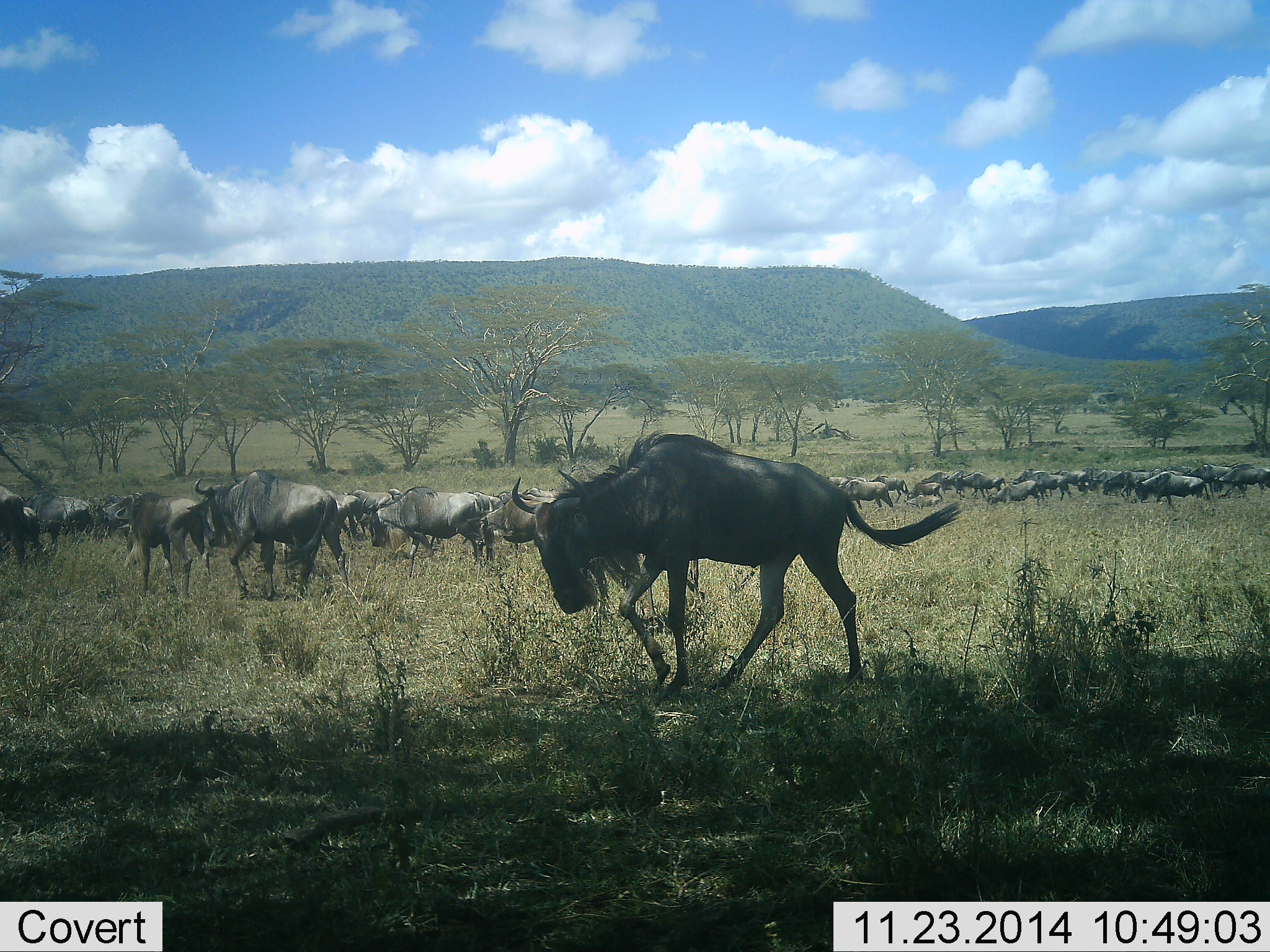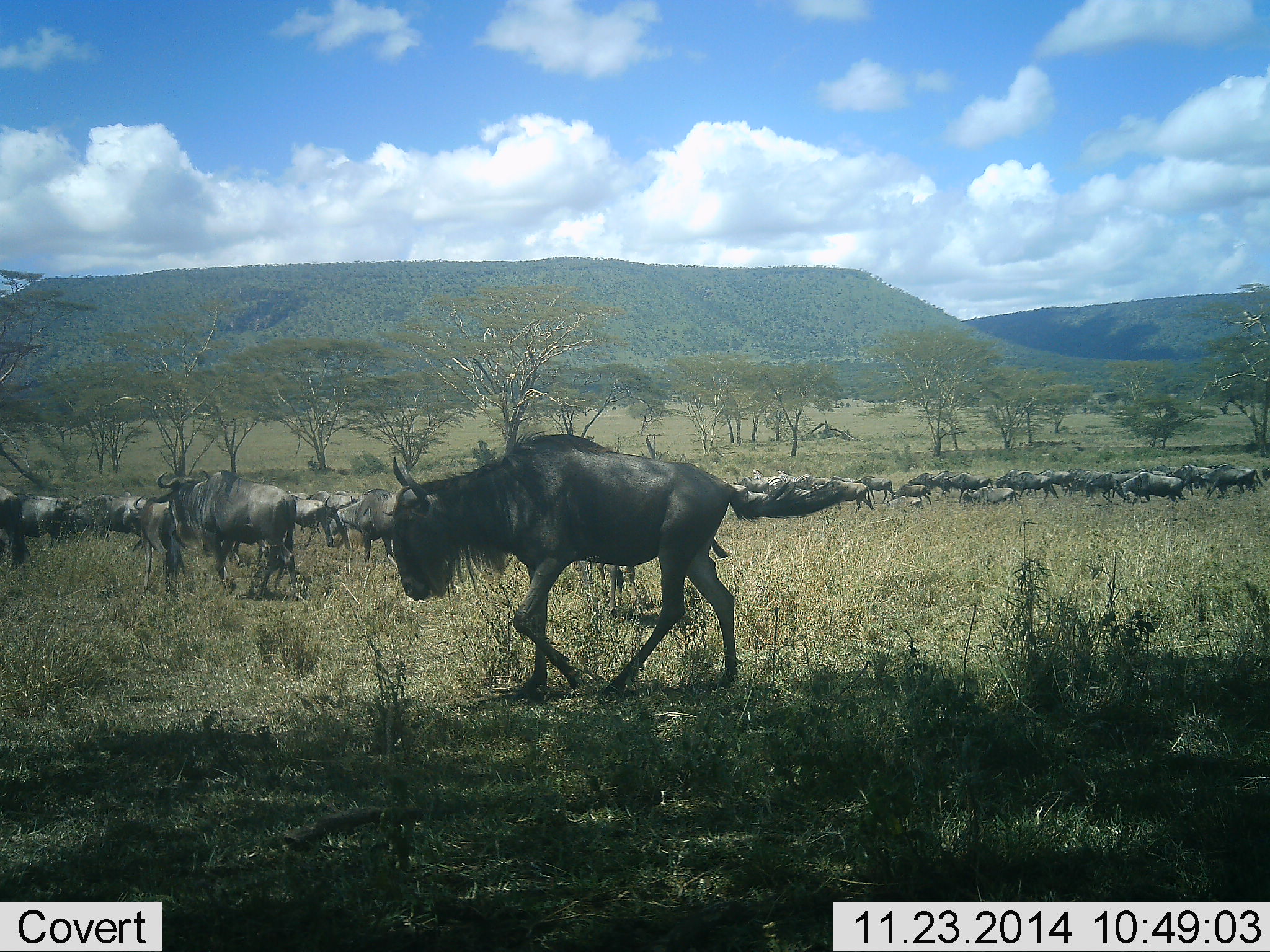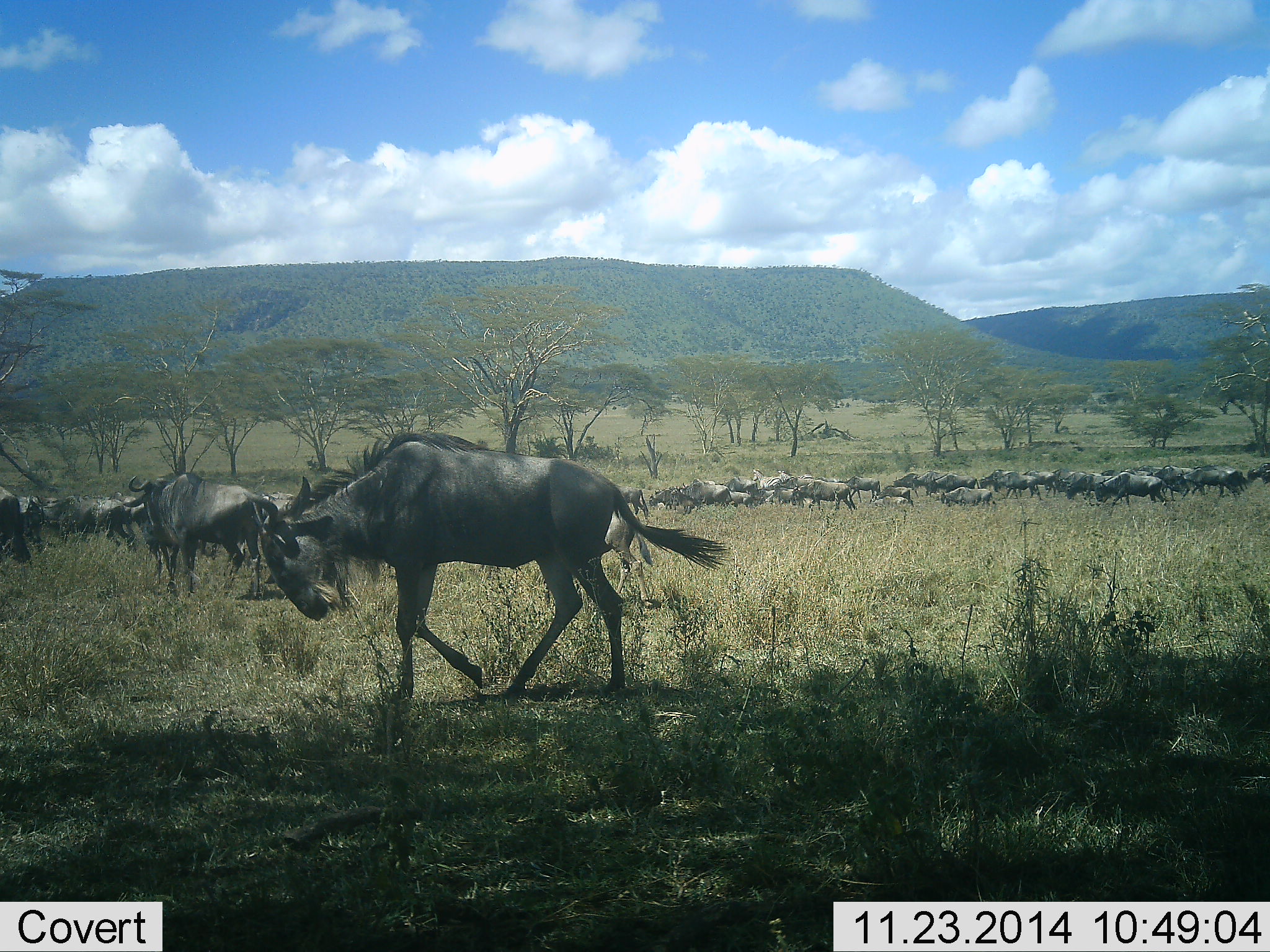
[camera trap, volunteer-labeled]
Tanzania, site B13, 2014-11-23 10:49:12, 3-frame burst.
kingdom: Animalia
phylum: Chordata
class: Mammalia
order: Artiodactyla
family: Bovidae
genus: Connochaetes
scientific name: Connochaetes taurinus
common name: blue wildebeest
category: wildebeest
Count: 51+.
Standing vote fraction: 20%.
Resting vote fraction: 10%.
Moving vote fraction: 90%.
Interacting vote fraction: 0%.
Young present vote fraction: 20%.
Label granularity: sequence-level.